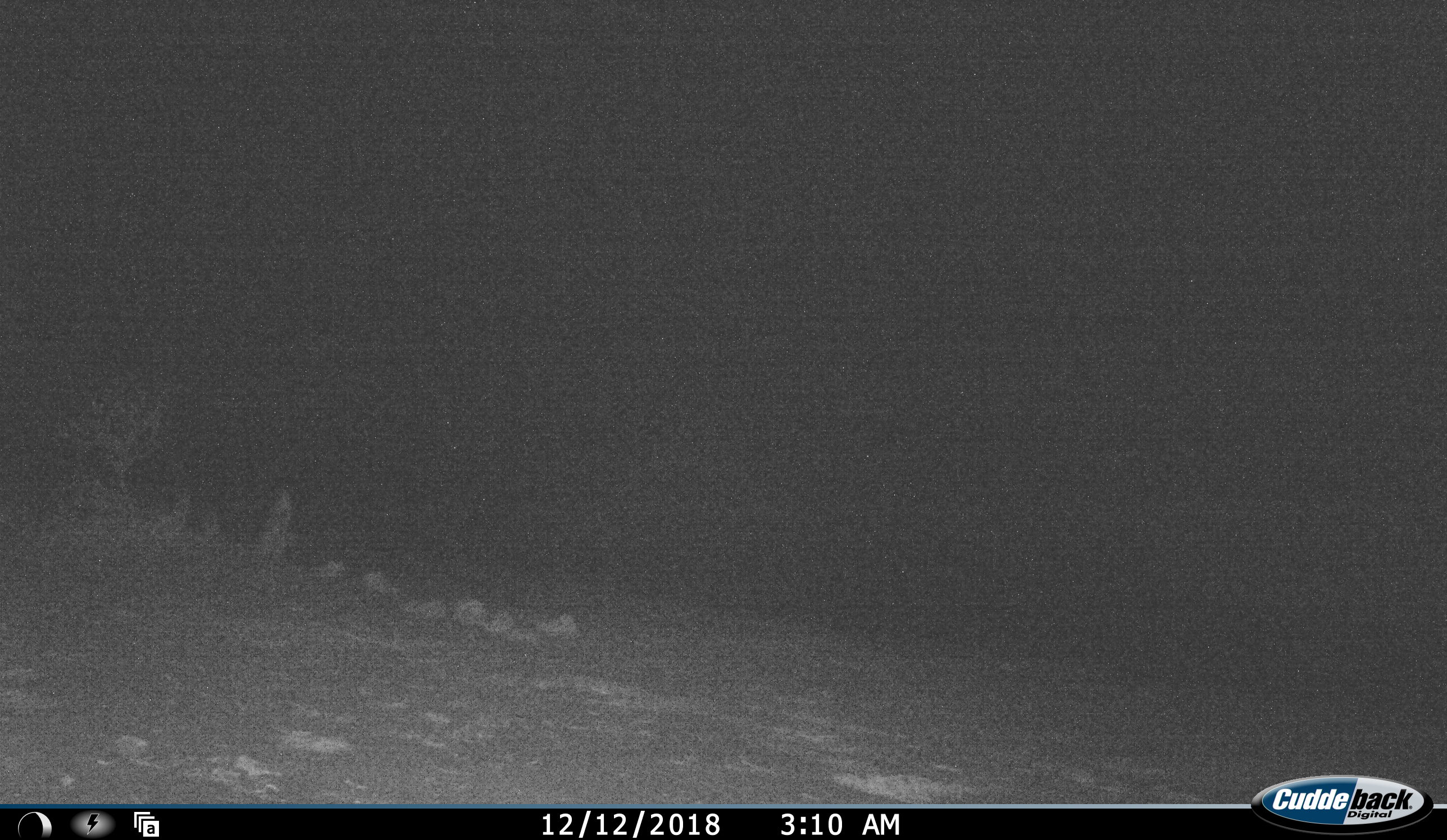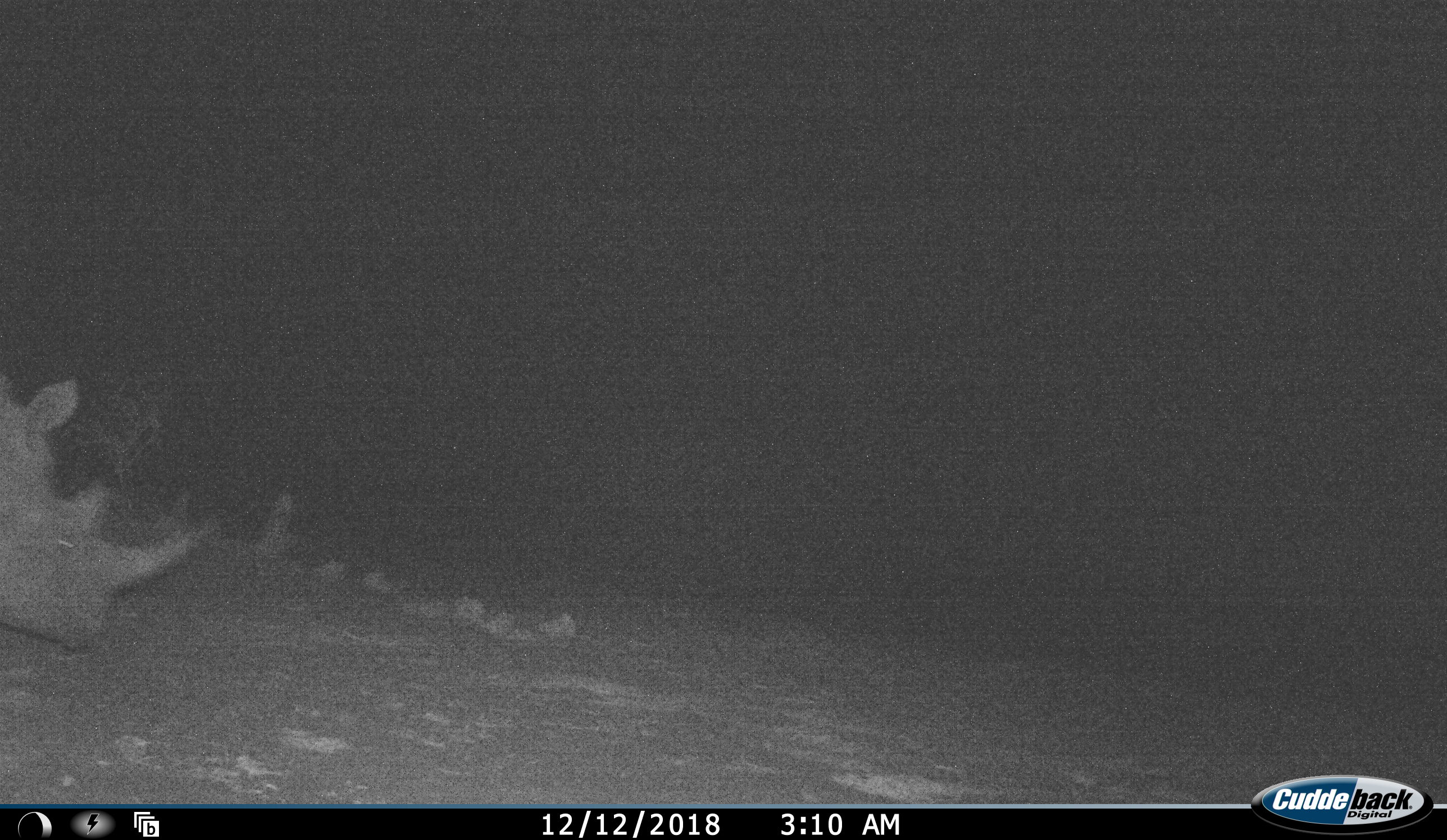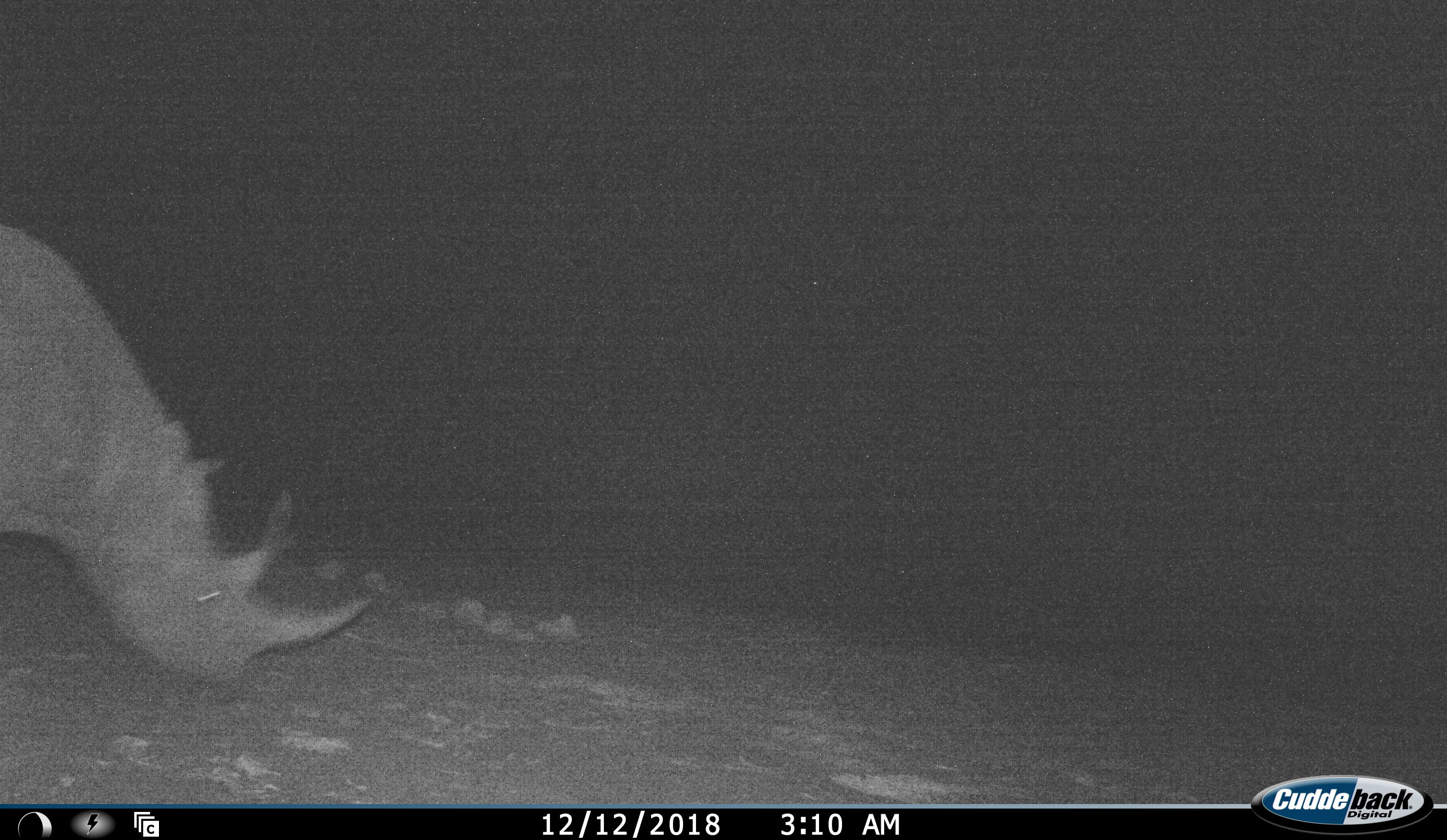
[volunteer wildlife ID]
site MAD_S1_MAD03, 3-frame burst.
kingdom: Animalia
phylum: Chordata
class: Mammalia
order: Perissodactyla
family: Rhinocerotidae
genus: Ceratotherium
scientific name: Ceratotherium simum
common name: white rhinoceros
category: rhinoceroswhite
Rhinoceroswhite (white rhinoceros) (Ceratotherium simum), count 1. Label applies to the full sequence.